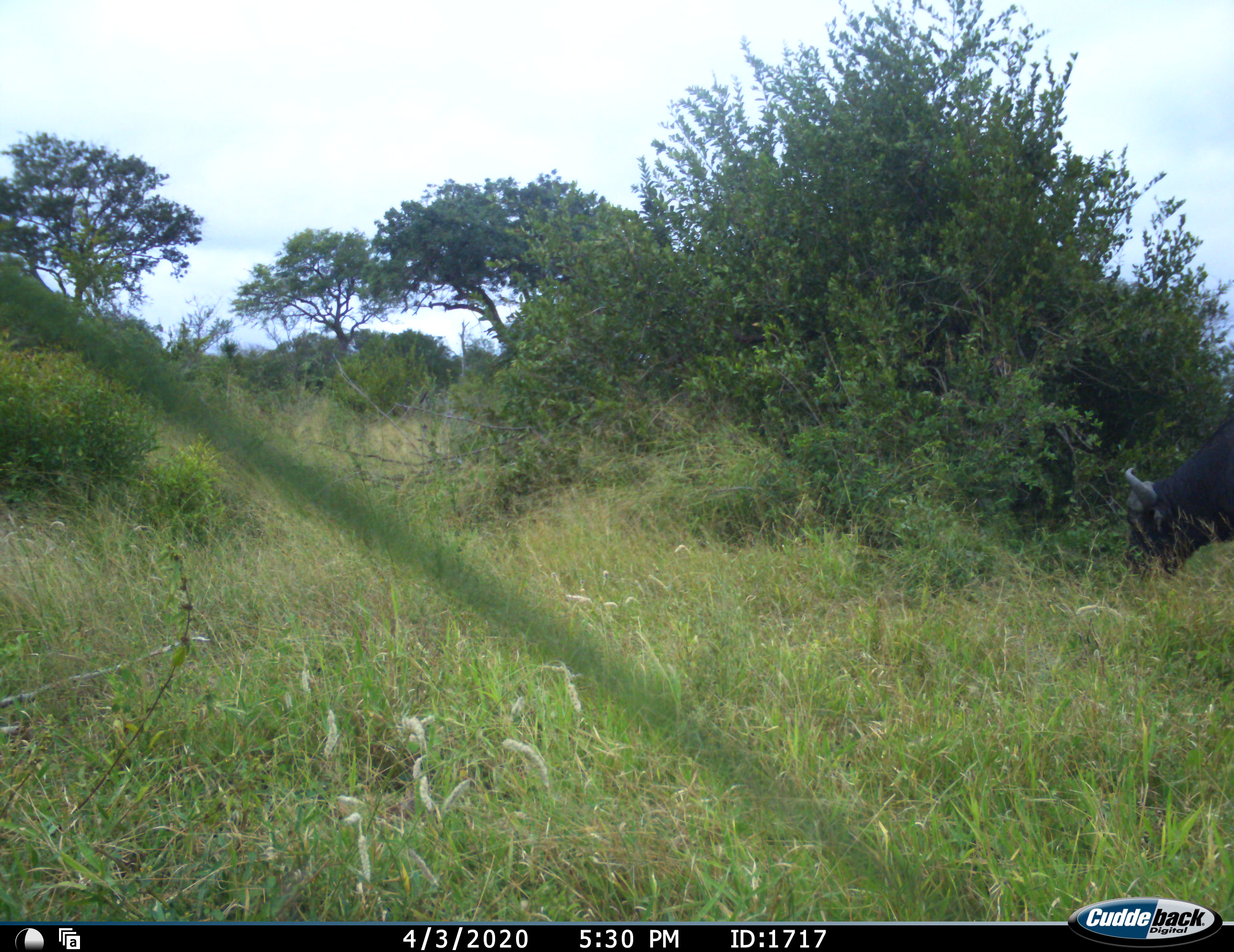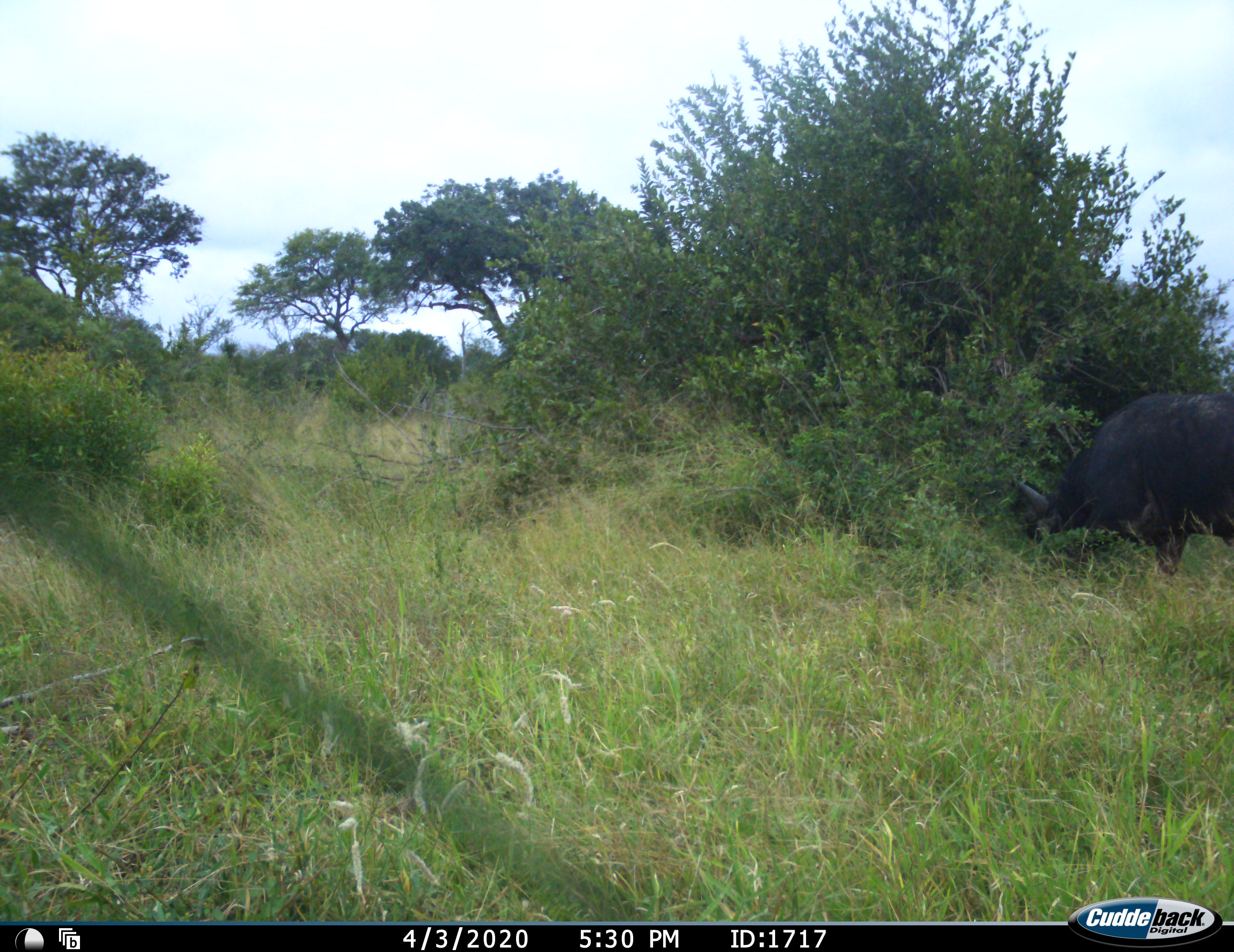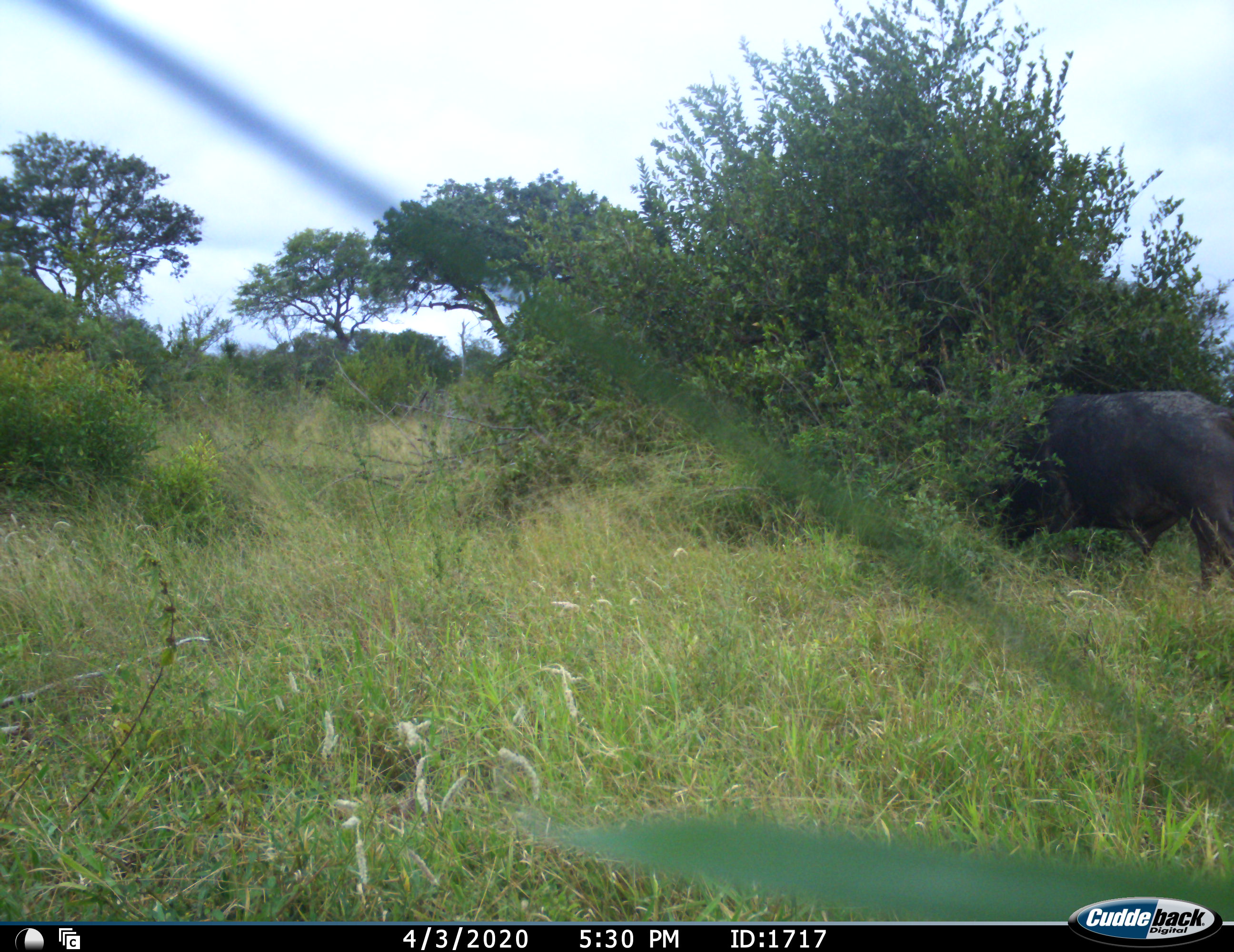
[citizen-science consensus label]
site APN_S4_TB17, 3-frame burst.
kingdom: Animalia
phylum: Chordata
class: Mammalia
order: Artiodactyla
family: Bovidae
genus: Syncerus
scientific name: Syncerus caffer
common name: african buffalo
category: buffalo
Buffalo (african buffalo) (Syncerus caffer), count 1. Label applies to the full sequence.